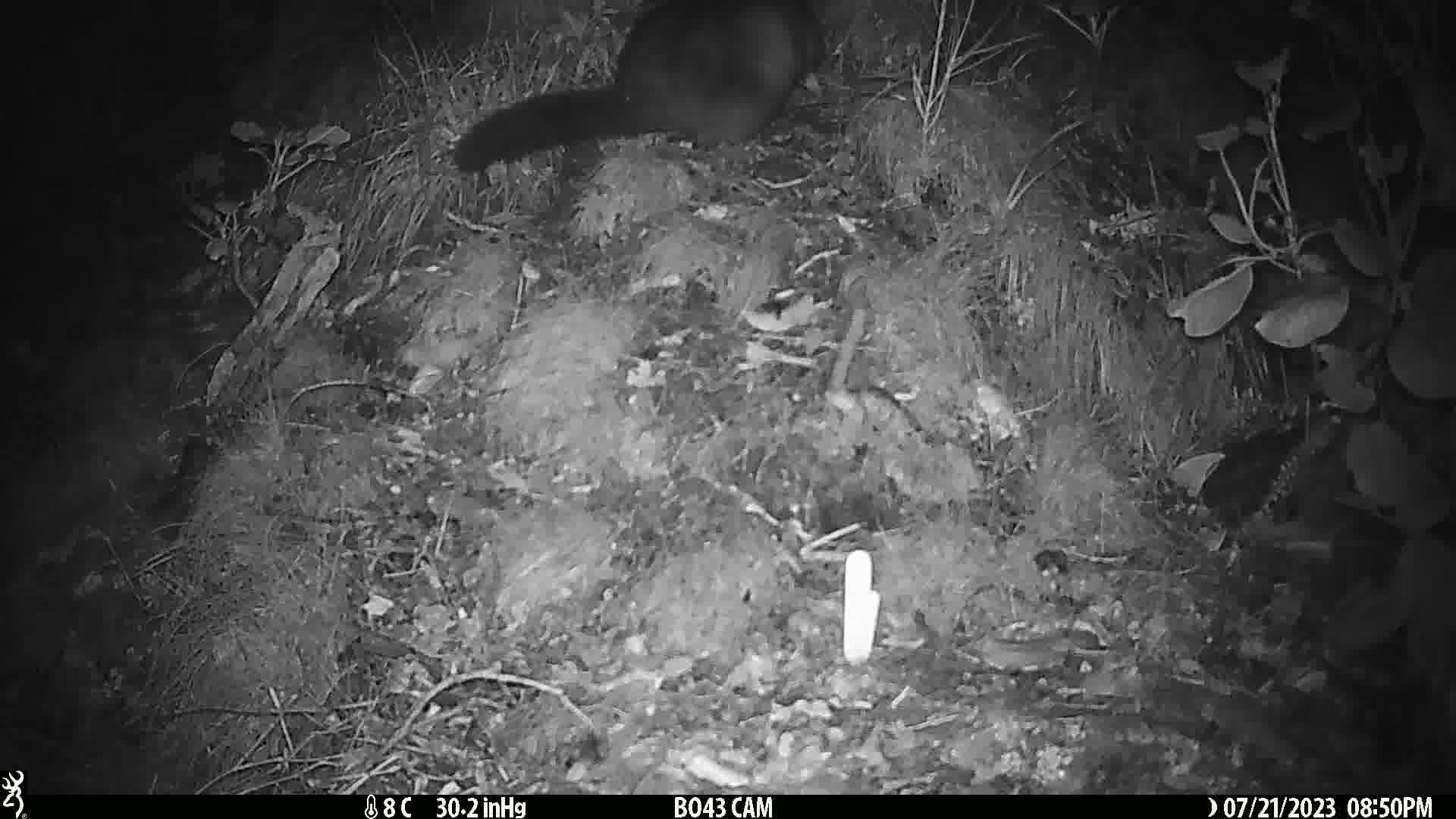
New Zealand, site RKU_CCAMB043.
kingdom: Animalia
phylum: Chordata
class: Mammalia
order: Diprotodontia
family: Phalangeridae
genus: Trichosurus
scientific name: Trichosurus vulpecula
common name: common brushtail possum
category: possum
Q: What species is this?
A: Possum (common brushtail possum) (Trichosurus vulpecula).